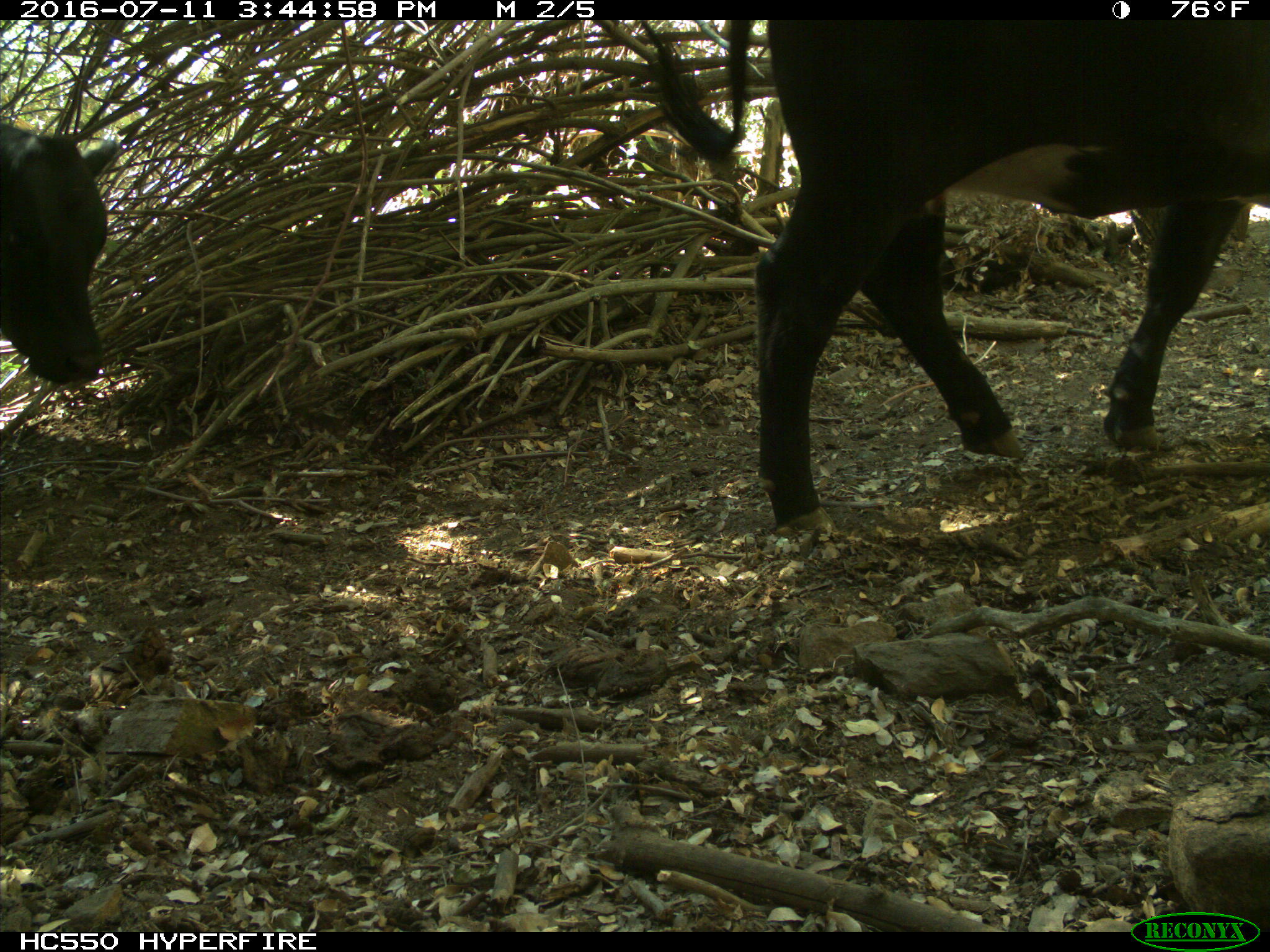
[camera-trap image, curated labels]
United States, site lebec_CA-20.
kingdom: Animalia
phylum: Chordata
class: Mammalia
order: Artiodactyla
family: Bovidae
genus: Bos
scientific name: Bos taurus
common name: domestic cow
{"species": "Bos taurus (domestic cow)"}